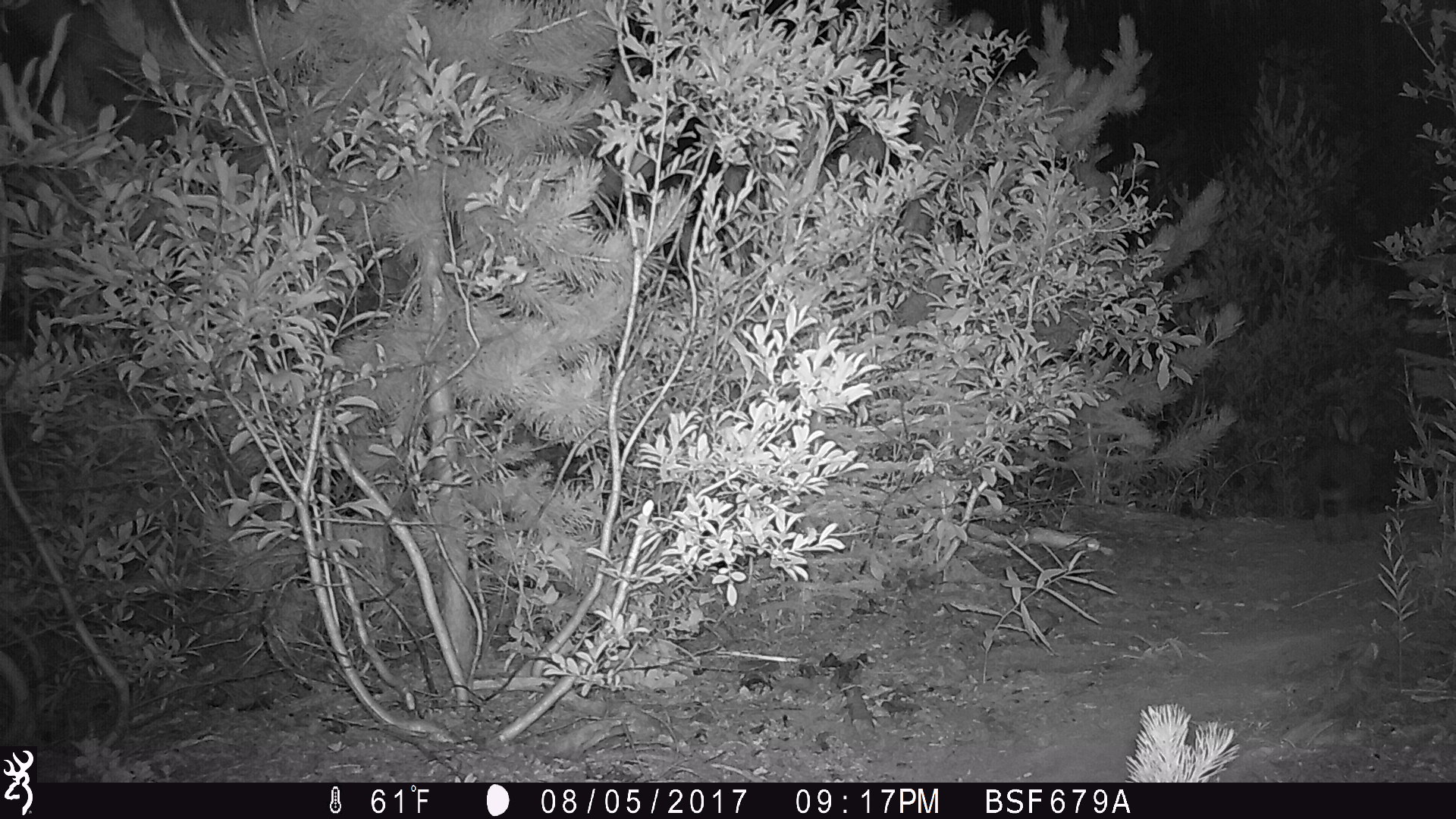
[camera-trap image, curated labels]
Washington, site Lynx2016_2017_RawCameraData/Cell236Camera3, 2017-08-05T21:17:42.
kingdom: Animalia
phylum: Chordata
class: Mammalia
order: Lagomorpha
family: Leporidae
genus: Lepus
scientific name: Lepus americanus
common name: snowshoe hare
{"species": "Lepus americanus (snowshoe hare)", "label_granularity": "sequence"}